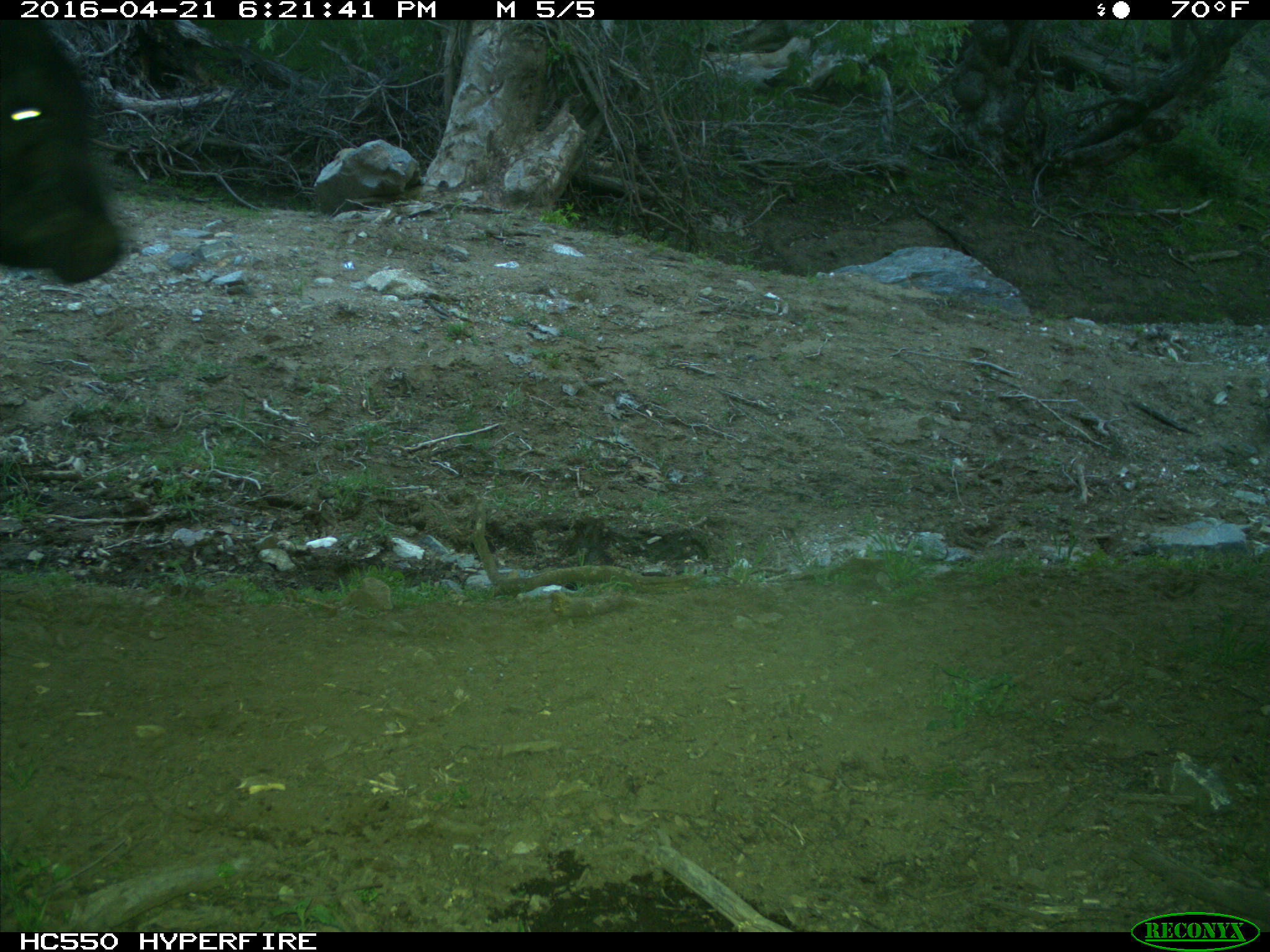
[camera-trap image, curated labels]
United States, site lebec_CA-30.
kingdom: Animalia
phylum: Chordata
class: Mammalia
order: Artiodactyla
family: Bovidae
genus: Bos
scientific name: Bos taurus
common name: domestic cow